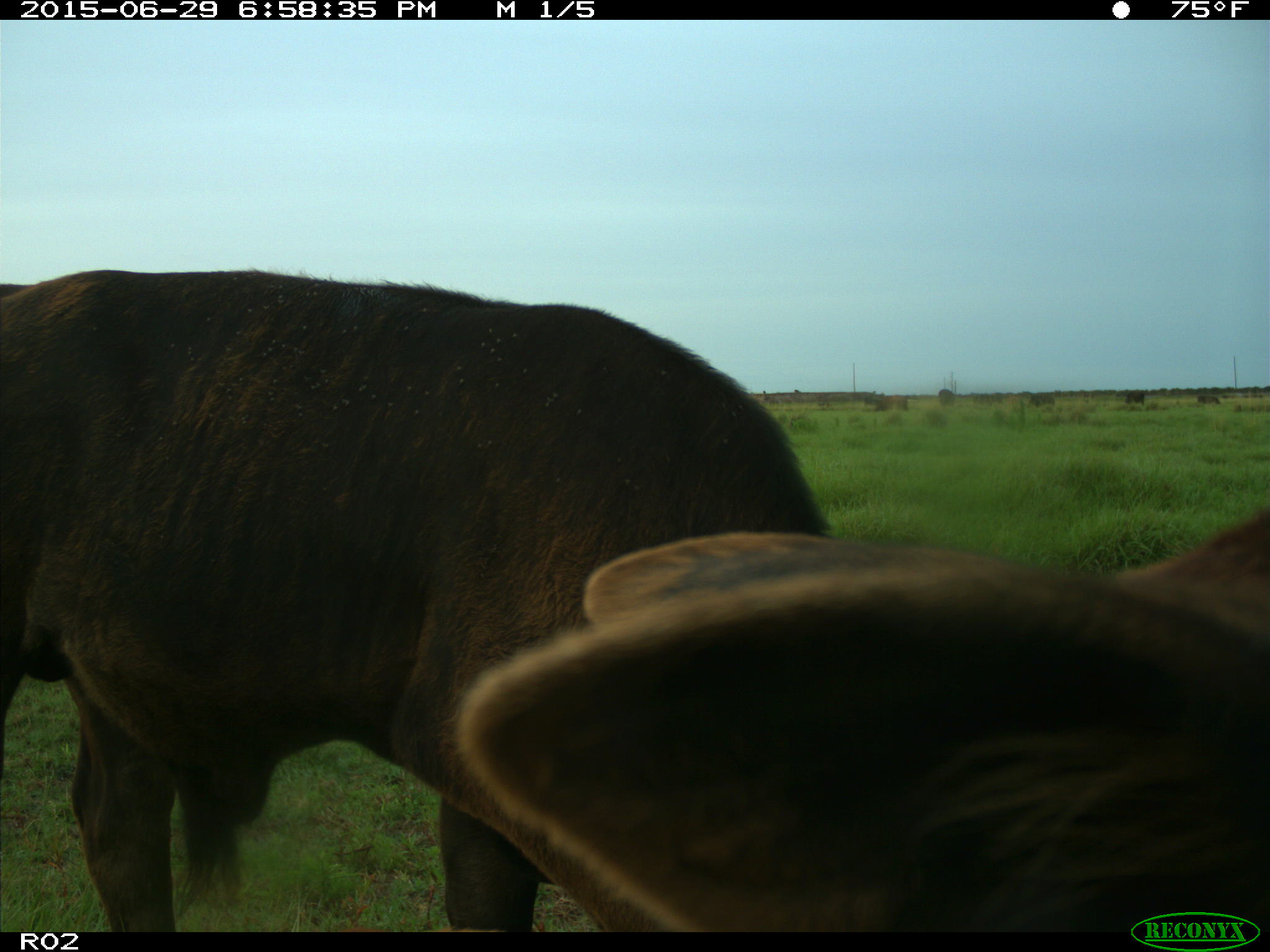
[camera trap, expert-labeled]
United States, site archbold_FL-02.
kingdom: Animalia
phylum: Chordata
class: Mammalia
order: Artiodactyla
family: Bovidae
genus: Bos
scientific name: Bos taurus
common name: domestic cow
Bos taurus (domestic cow).